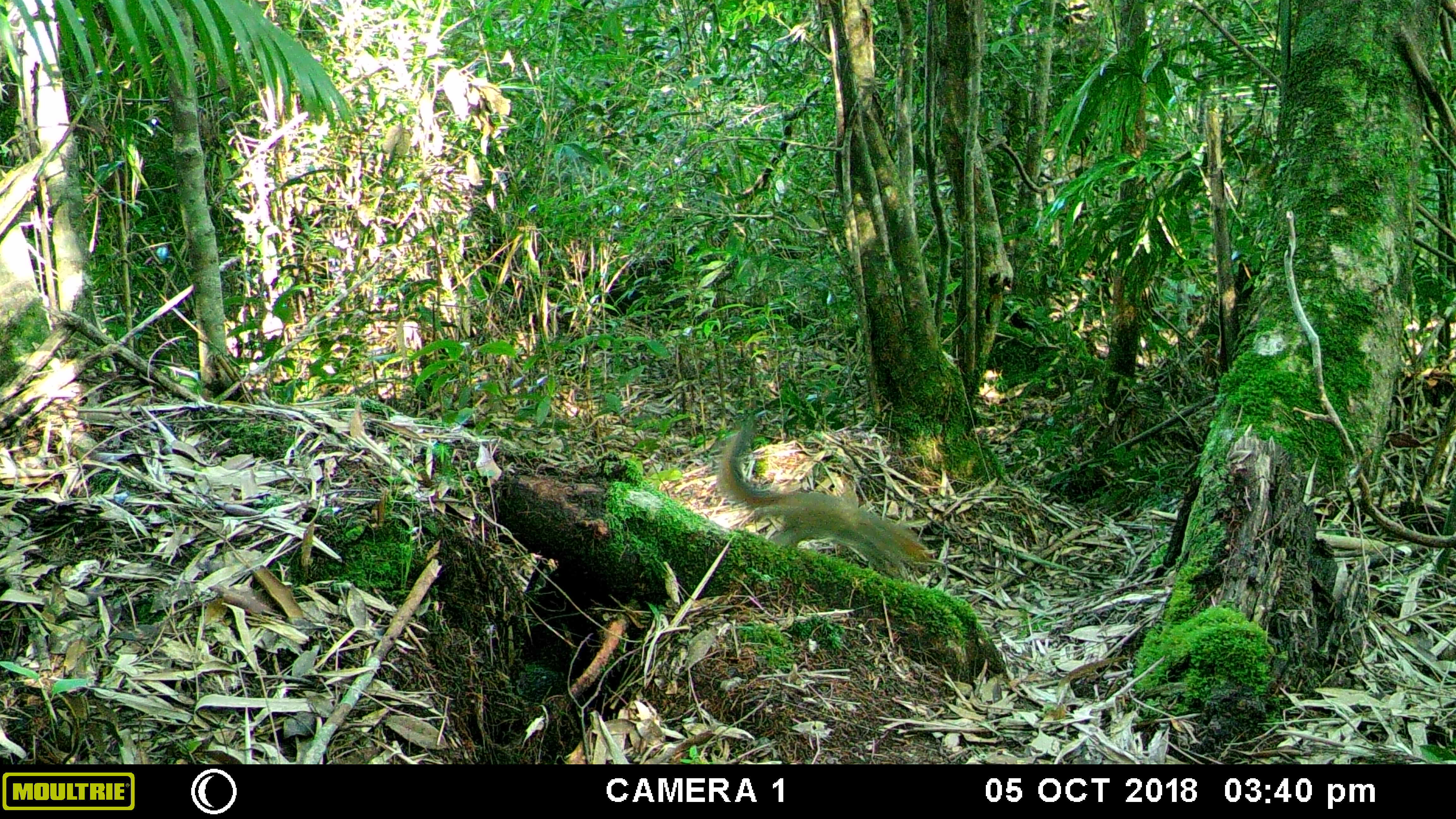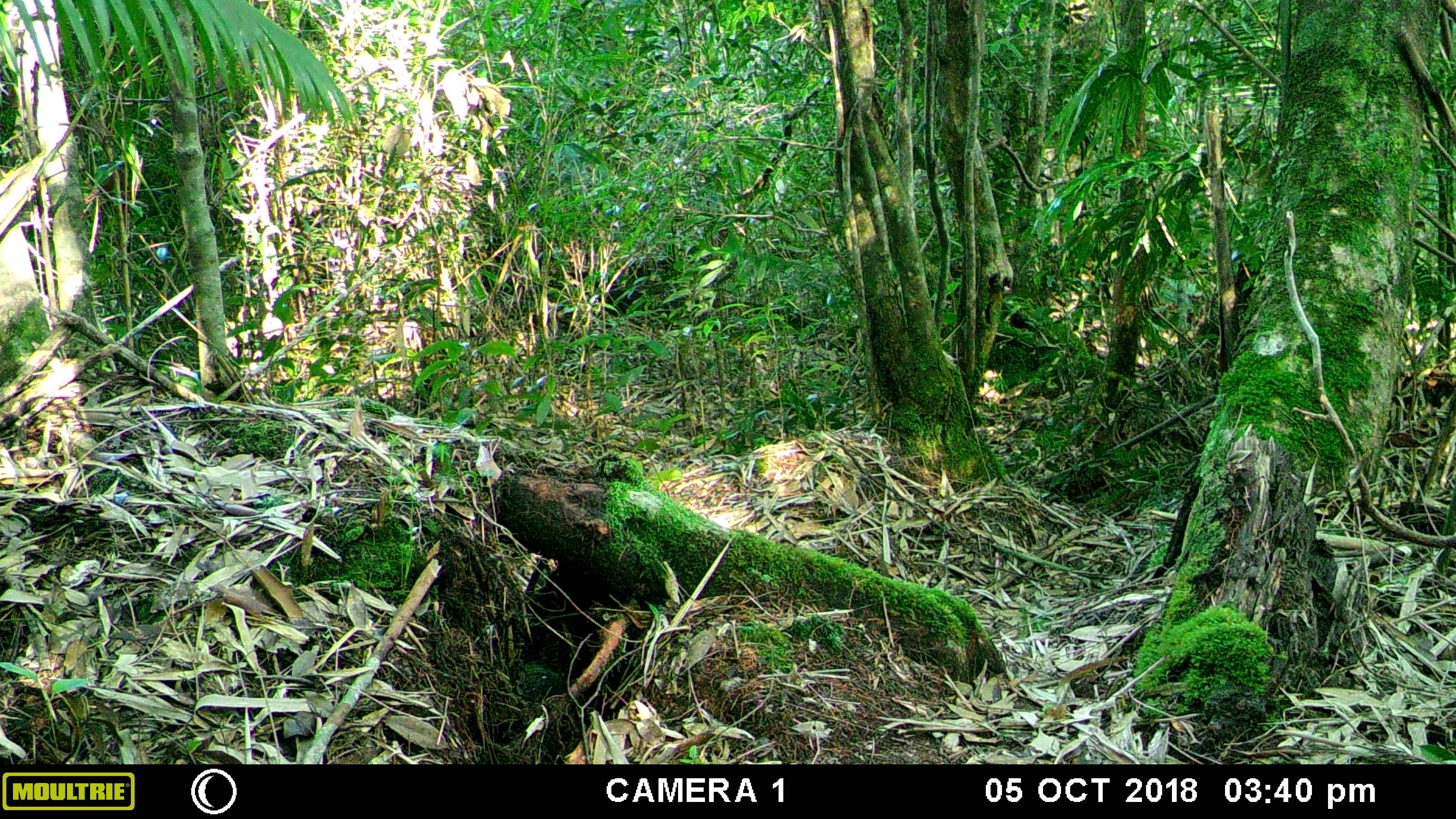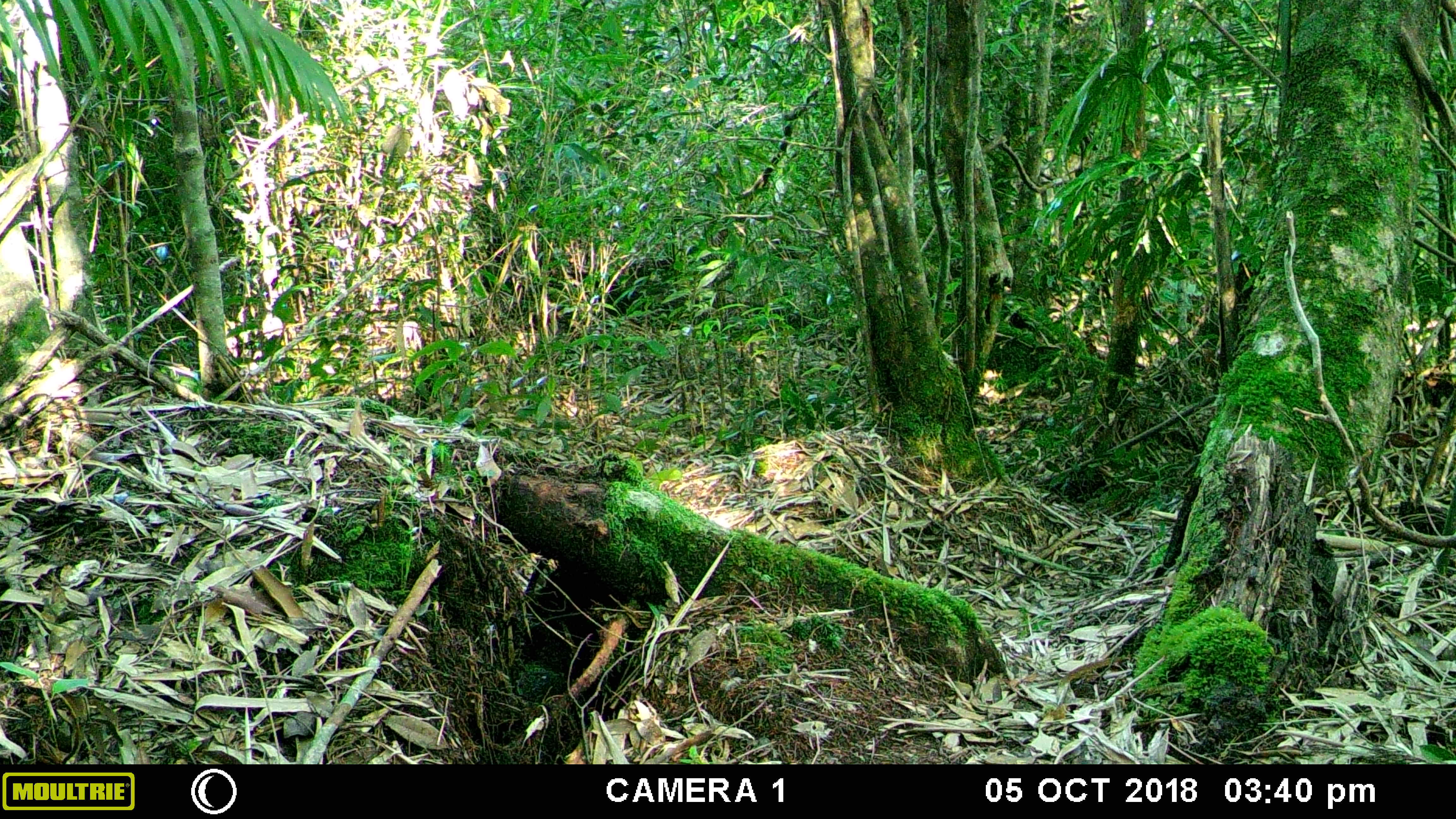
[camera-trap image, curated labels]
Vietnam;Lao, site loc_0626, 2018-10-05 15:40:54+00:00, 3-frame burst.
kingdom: Animalia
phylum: Chordata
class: Mammalia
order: Rodentia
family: Sciuridae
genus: Dremomys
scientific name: Dremomys rufigenis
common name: red-cheeked squirrel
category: red cheeked squirrel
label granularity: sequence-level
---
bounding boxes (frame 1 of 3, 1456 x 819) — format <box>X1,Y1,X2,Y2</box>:
red cheeked squirrel: <box>719,421,936,578</box>